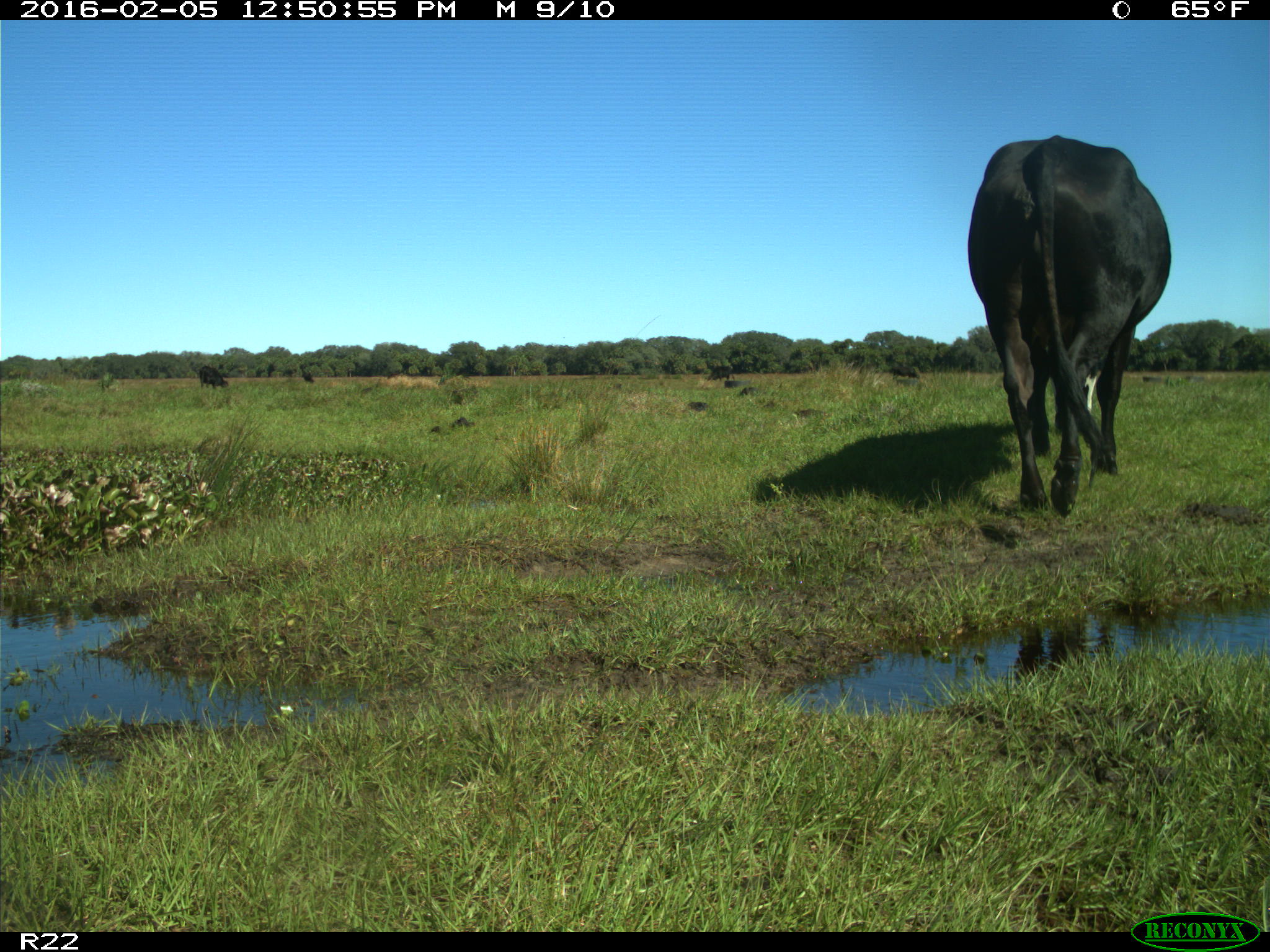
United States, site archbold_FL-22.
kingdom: Animalia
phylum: Chordata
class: Mammalia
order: Artiodactyla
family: Bovidae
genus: Bos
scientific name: Bos taurus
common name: domestic cow